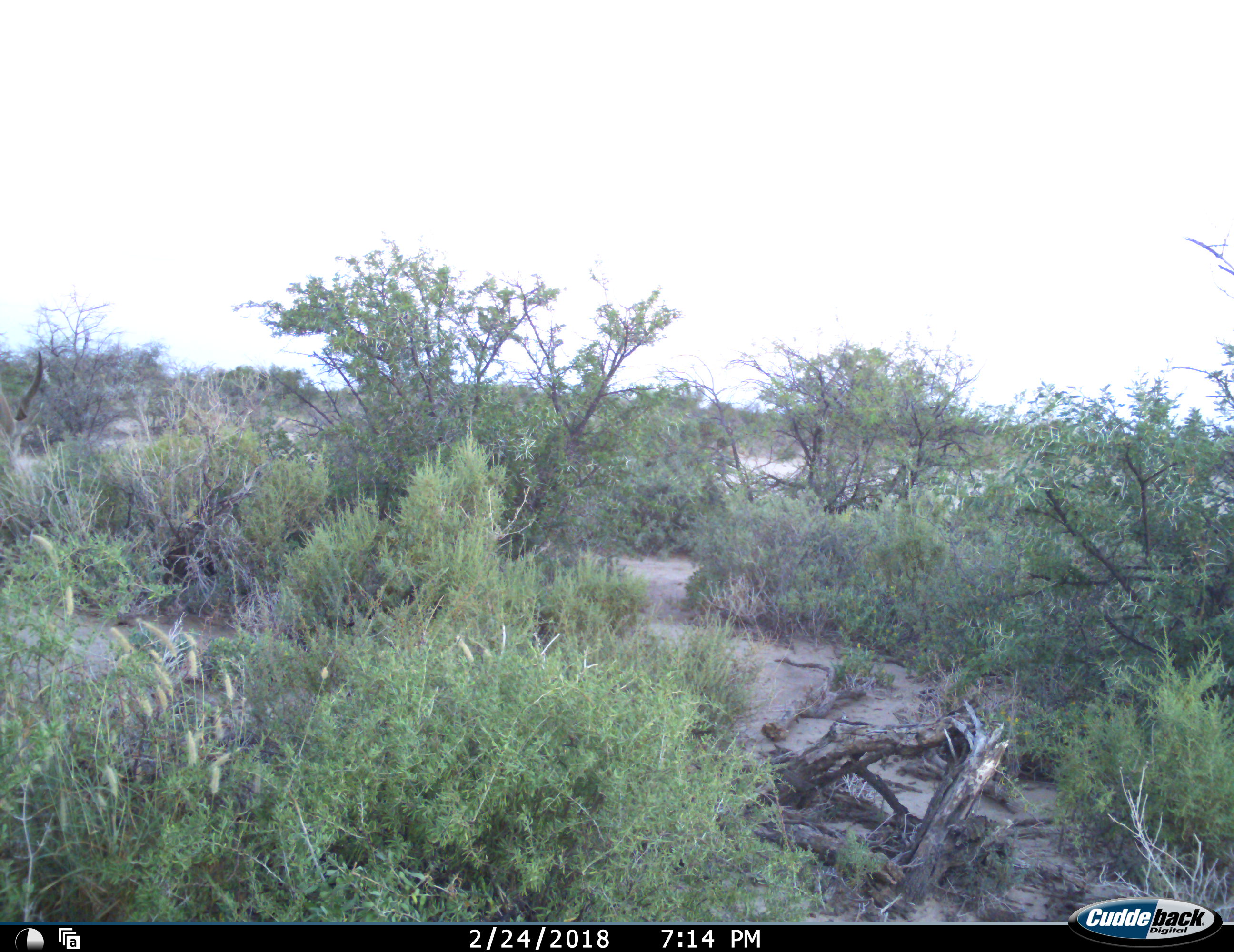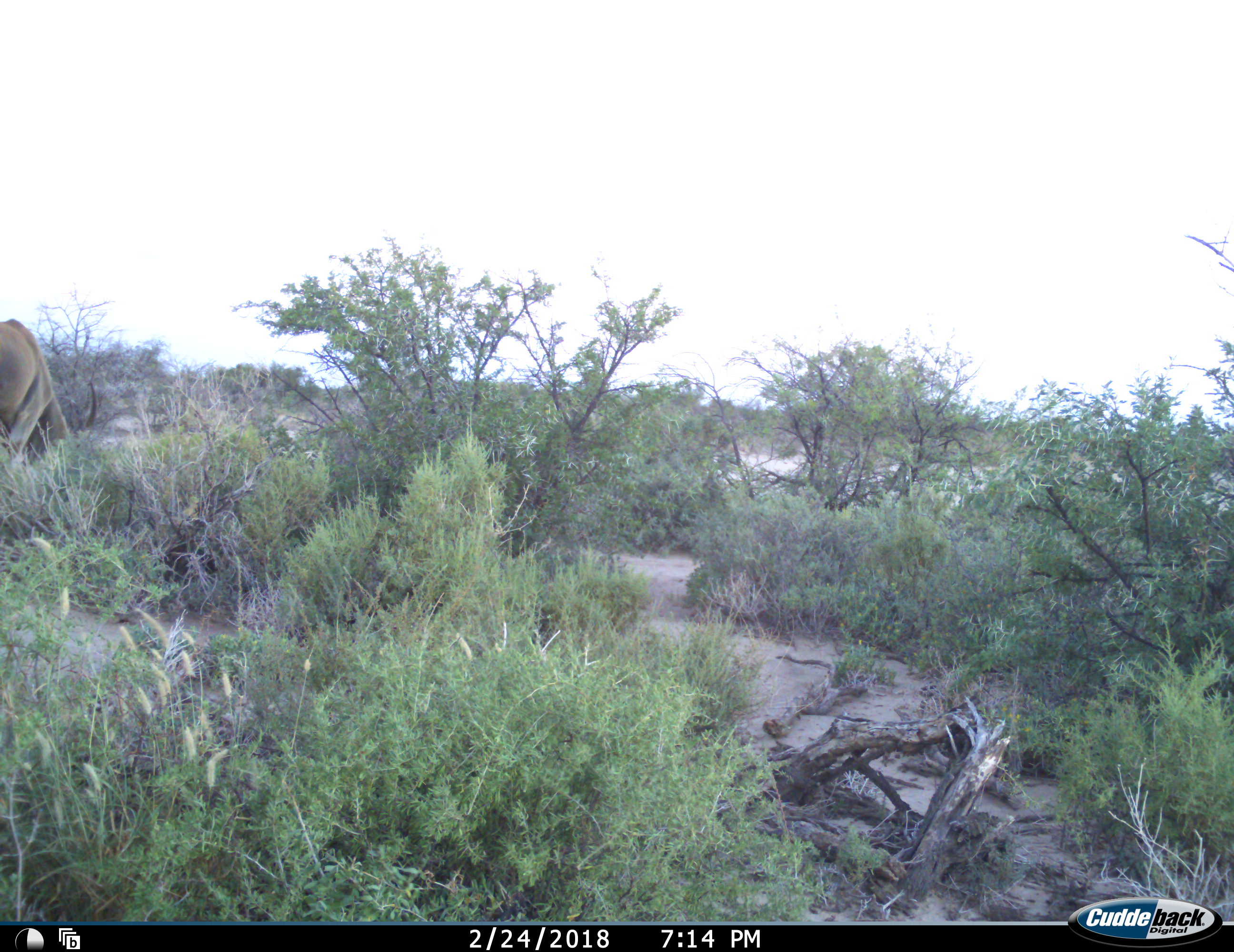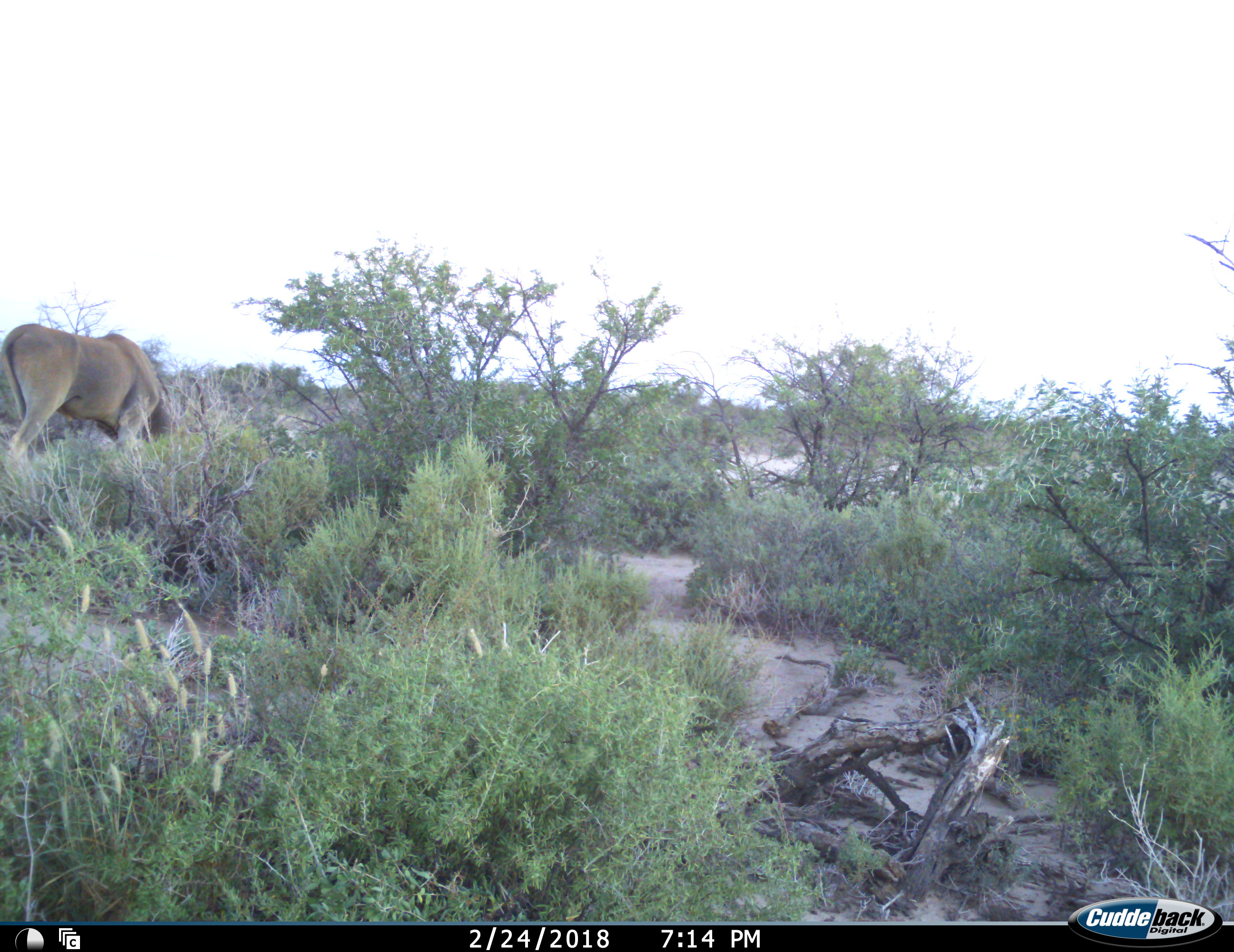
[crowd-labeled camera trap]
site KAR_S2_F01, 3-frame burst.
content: unidentified animal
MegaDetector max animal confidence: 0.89